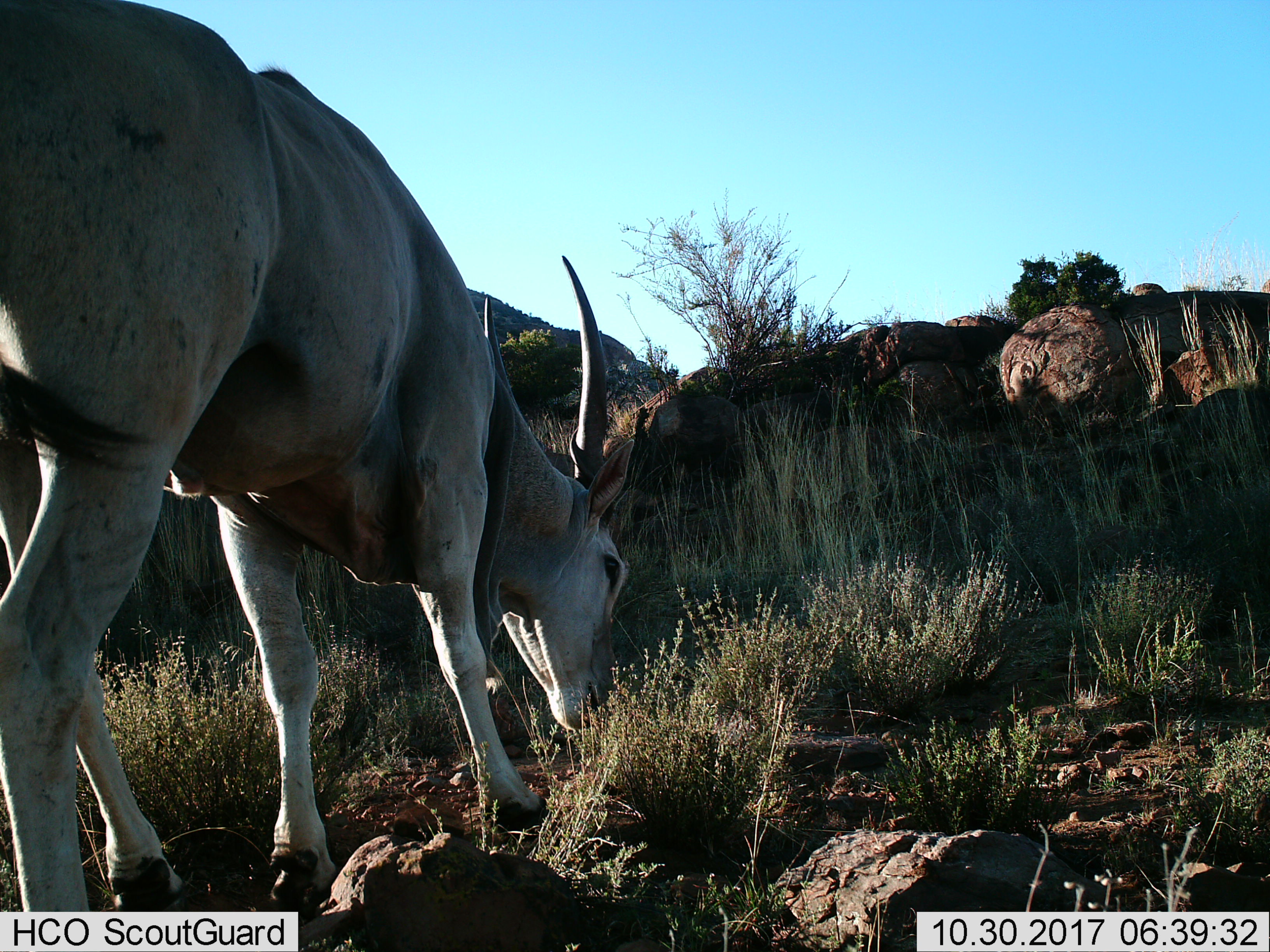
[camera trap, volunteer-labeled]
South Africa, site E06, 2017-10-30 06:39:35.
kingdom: Animalia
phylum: Chordata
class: Mammalia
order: Artiodactyla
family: Bovidae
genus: Tragelaphus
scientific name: Tragelaphus oryx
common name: eland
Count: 1.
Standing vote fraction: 17%.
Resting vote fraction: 0%.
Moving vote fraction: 0%.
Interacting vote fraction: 0%.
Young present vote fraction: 0%.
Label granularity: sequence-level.